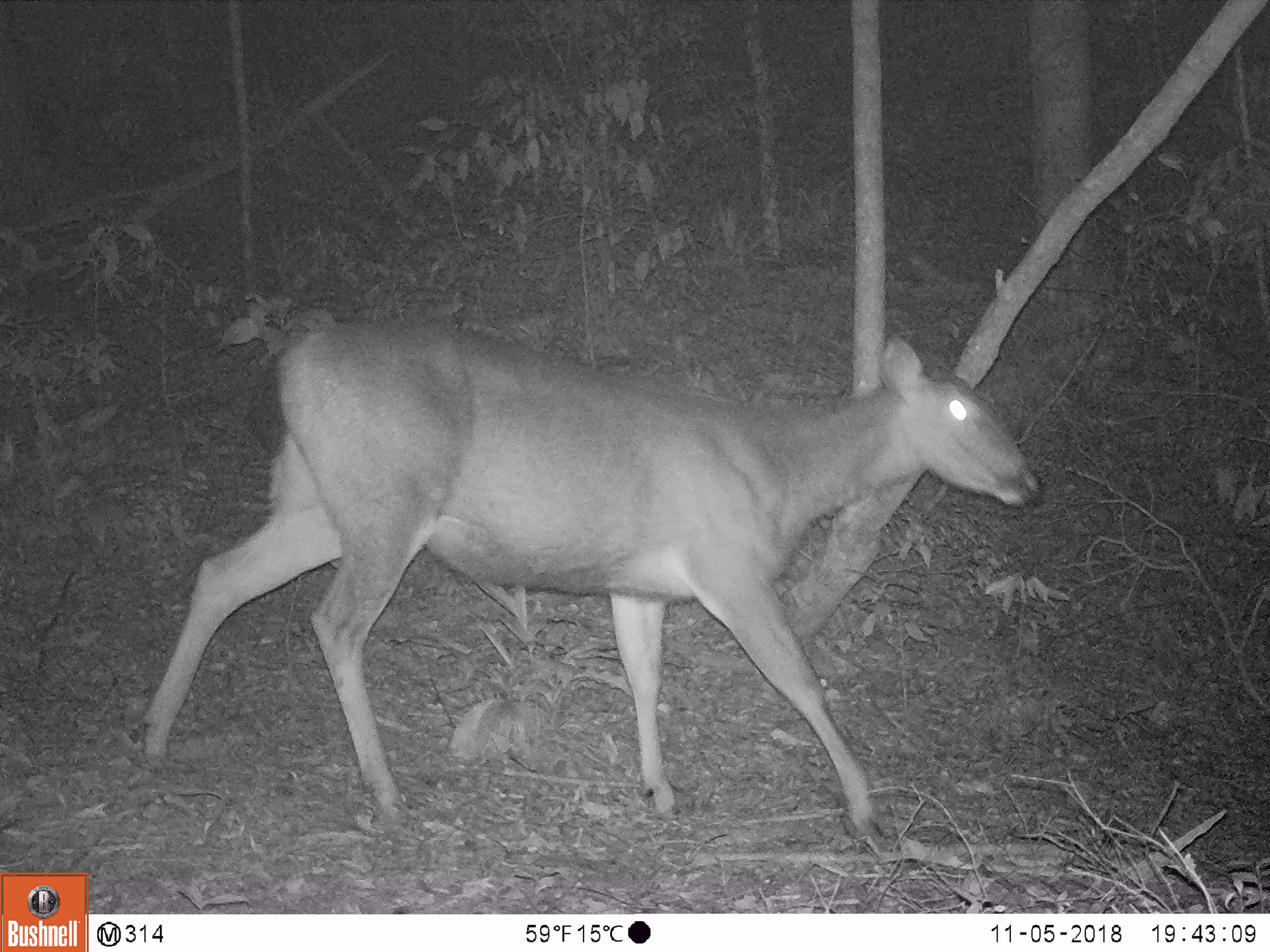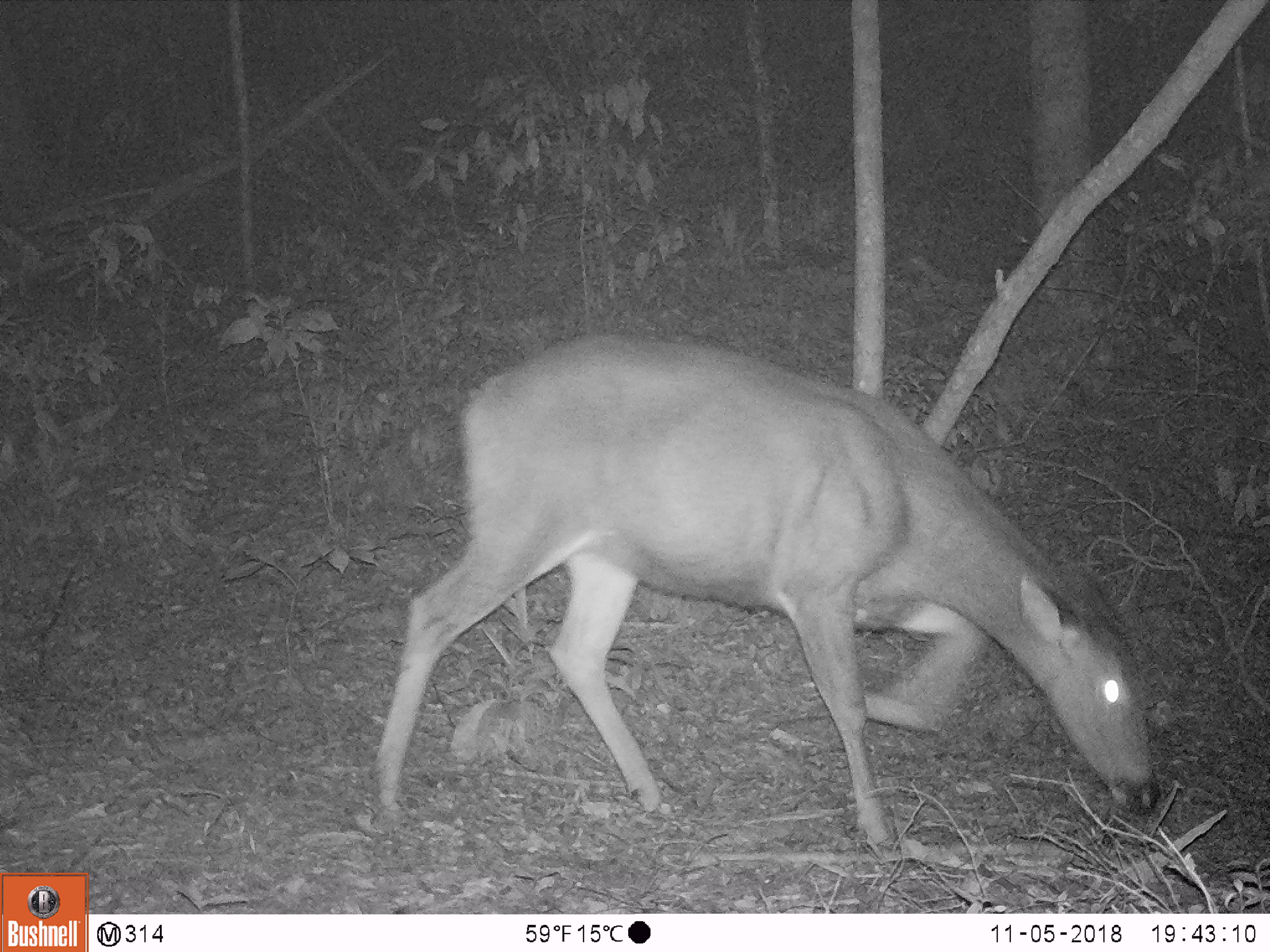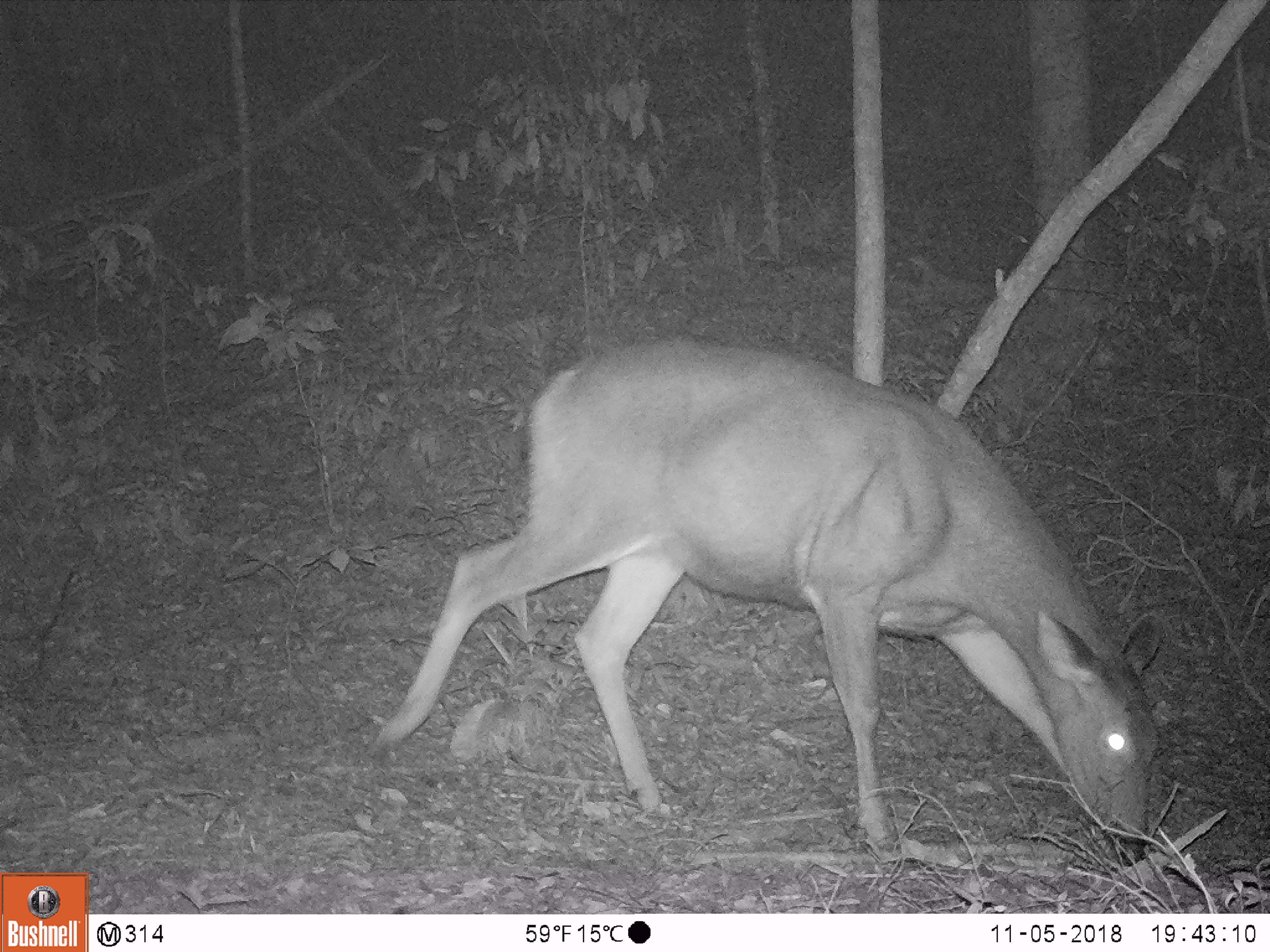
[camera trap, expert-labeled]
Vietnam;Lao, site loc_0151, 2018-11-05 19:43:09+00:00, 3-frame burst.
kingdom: Animalia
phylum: Chordata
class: Mammalia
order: Artiodactyla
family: Cervidae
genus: Rusa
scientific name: Rusa unicolor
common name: sambar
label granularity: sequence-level